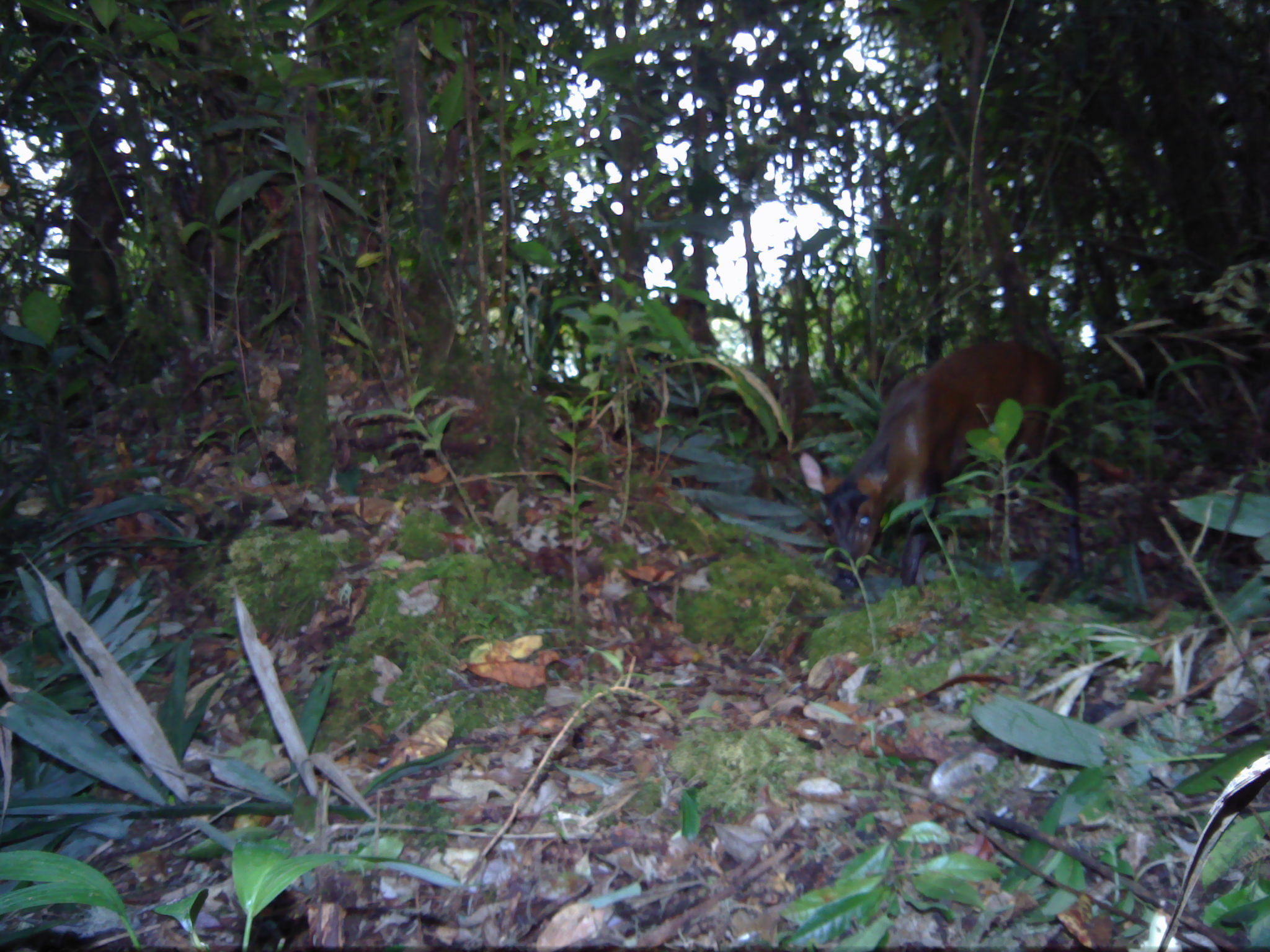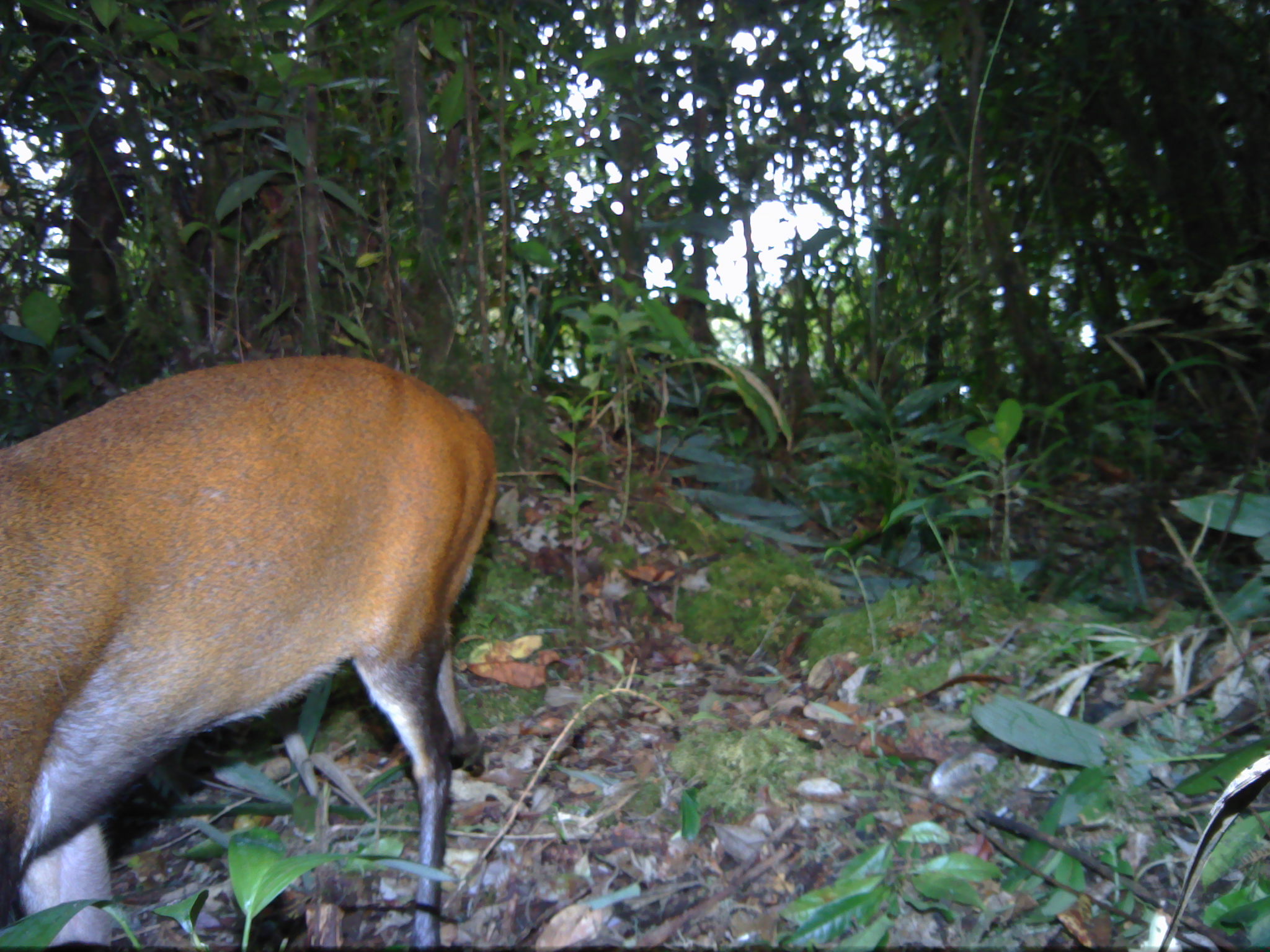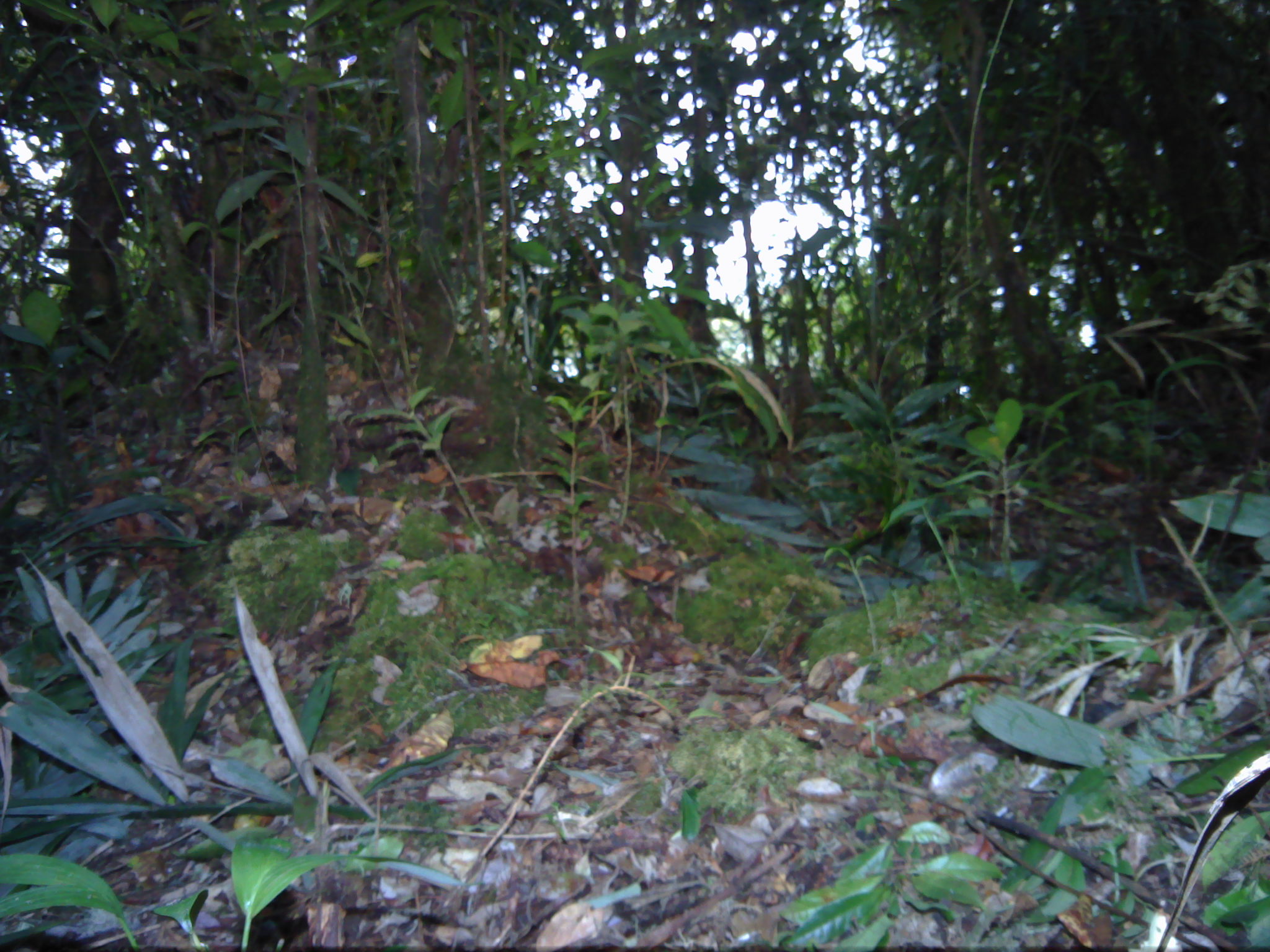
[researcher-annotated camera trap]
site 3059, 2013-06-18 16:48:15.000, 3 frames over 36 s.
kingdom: Animalia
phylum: Chordata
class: Mammalia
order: Artiodactyla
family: Cervidae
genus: Muntiacus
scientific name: Muntiacus muntjak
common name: southern red muntjac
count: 1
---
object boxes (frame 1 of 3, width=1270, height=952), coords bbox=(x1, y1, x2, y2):
muntiacus muntjak: bbox=(793, 335, 1089, 601)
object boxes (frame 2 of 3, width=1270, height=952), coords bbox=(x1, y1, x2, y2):
muntiacus muntjak: bbox=(0, 351, 498, 943)